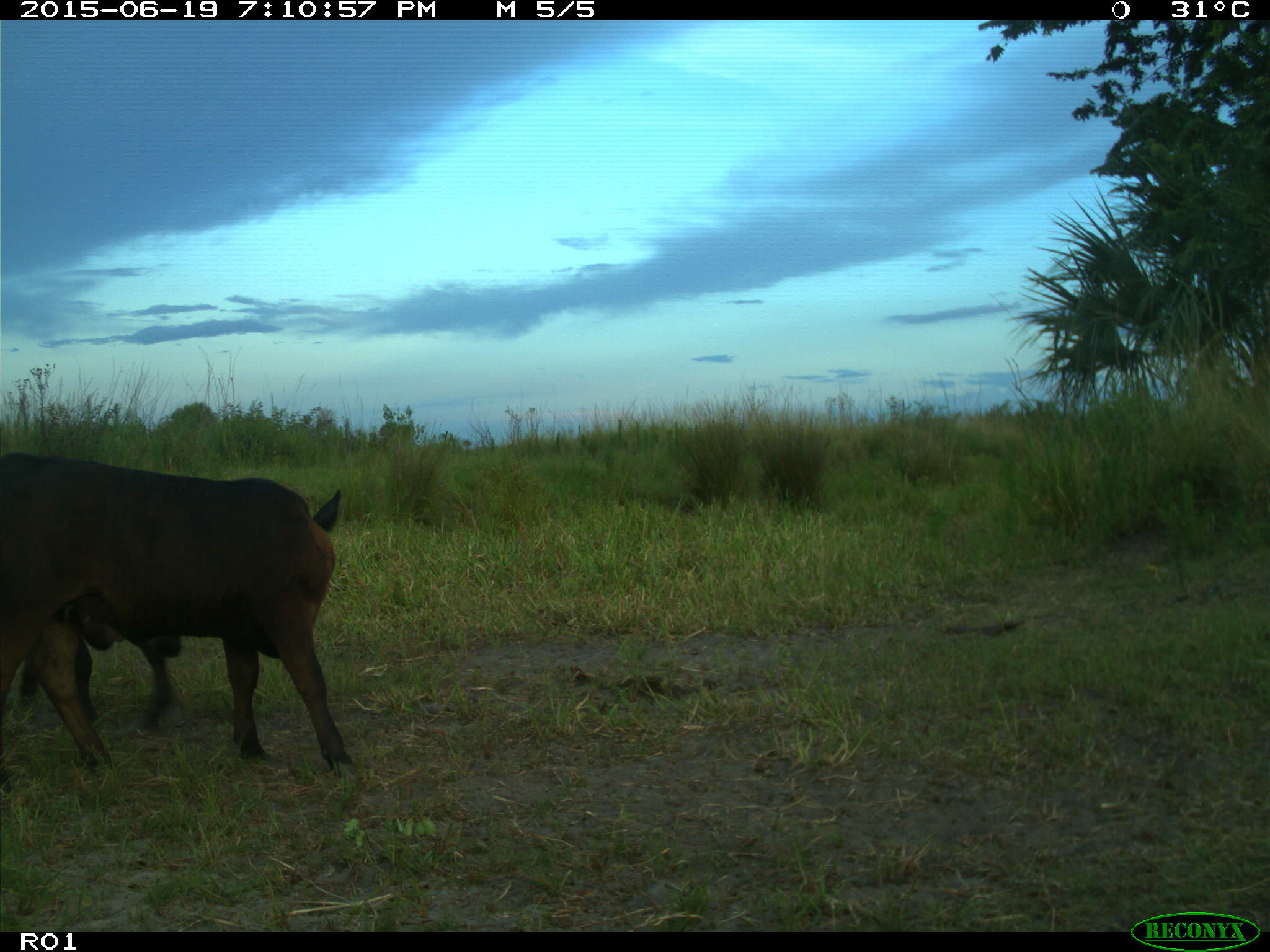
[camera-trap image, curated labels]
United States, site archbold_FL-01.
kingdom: Animalia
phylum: Chordata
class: Mammalia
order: Artiodactyla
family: Bovidae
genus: Bos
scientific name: Bos taurus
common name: domestic cow